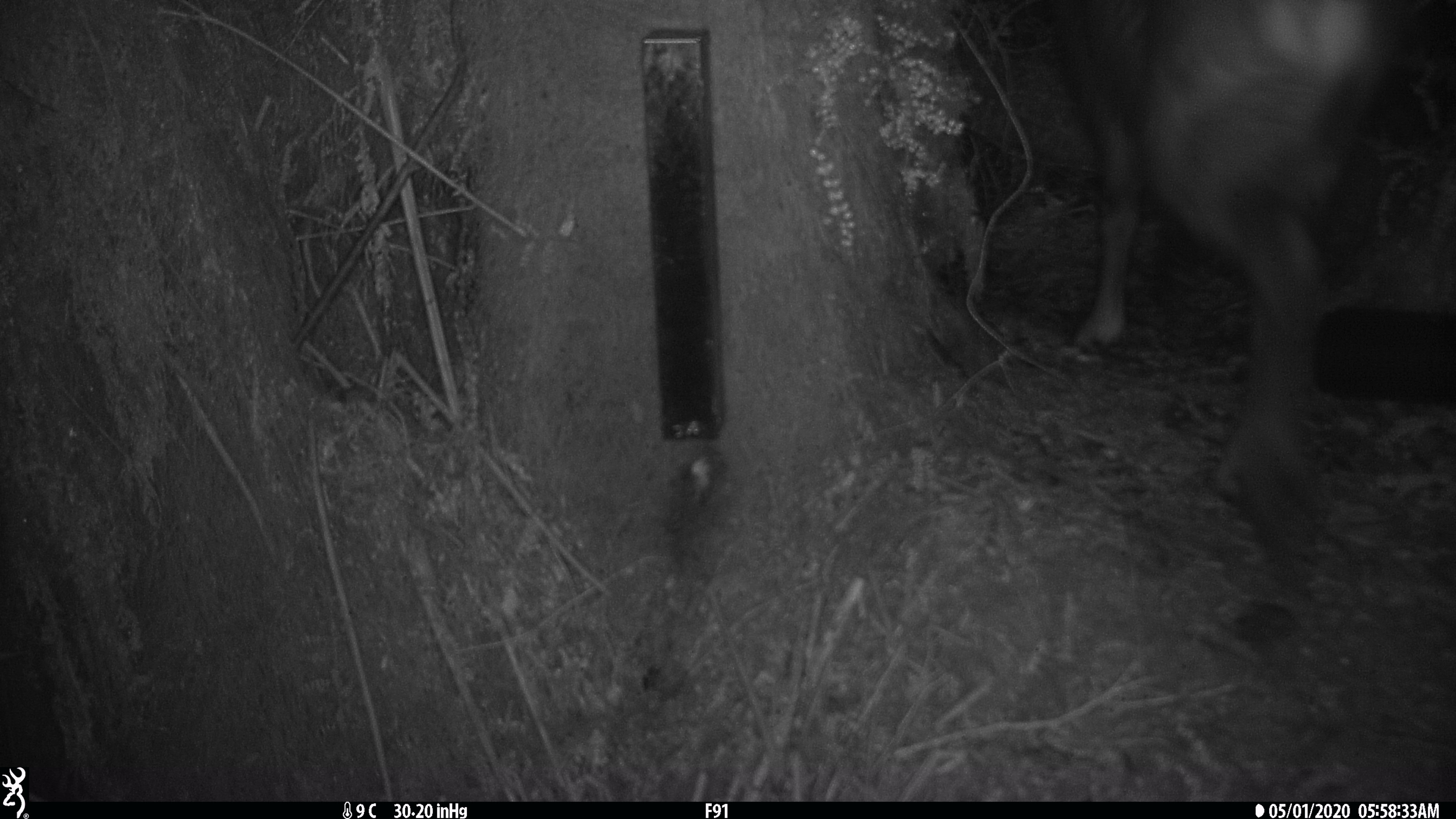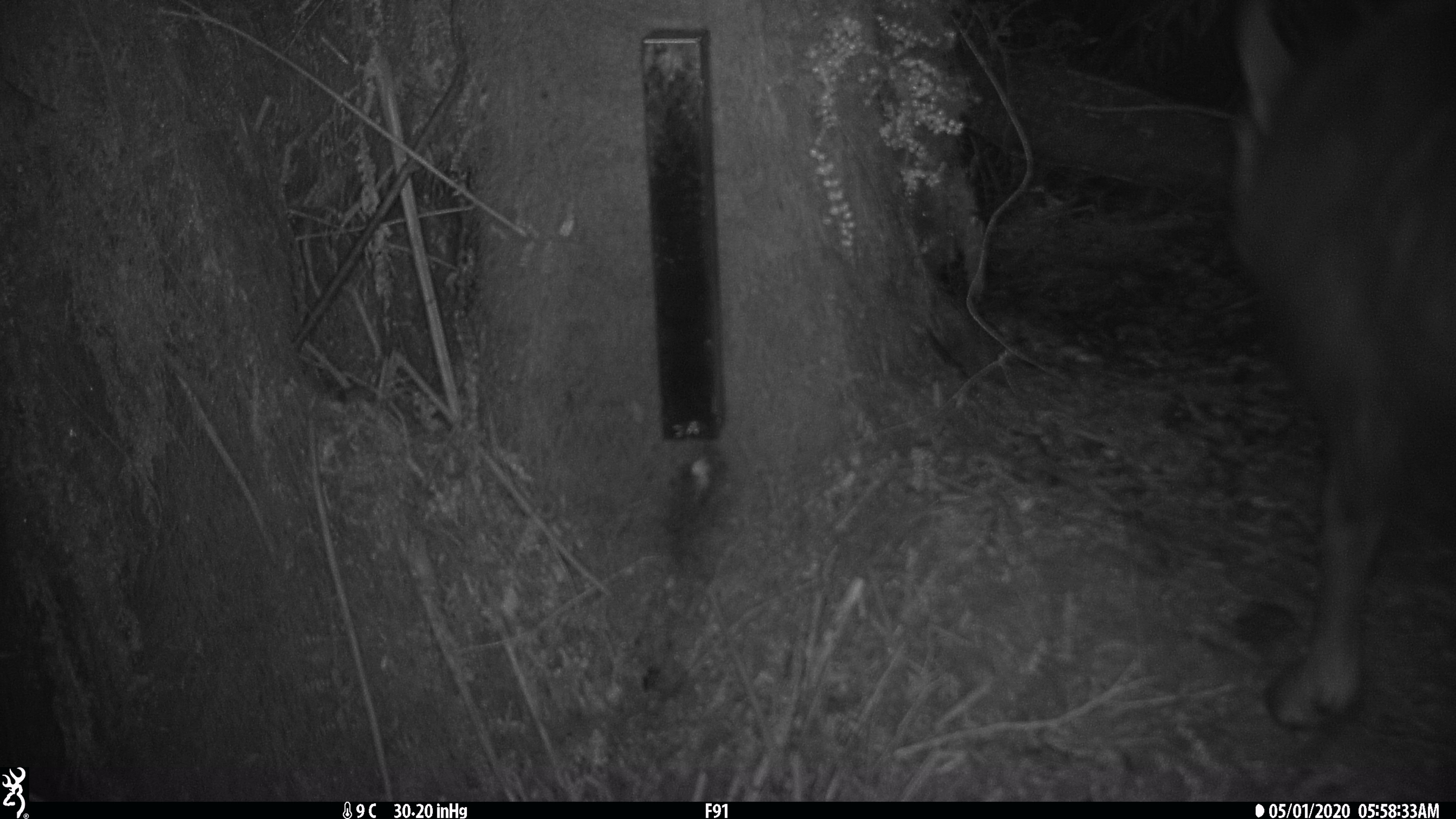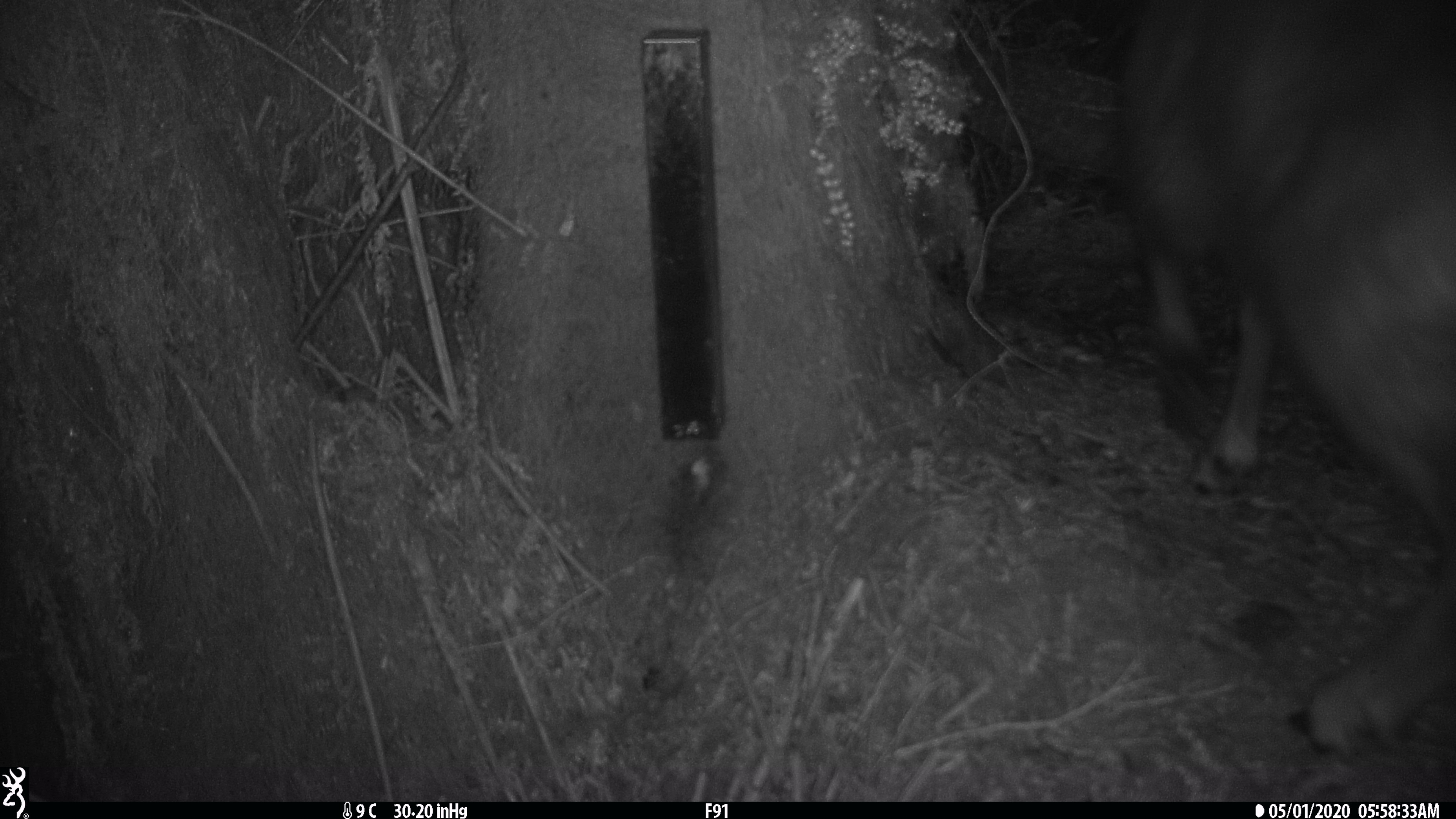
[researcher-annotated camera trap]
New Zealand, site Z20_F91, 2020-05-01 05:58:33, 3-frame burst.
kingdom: Animalia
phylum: Chordata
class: Mammalia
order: Artiodactyla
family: Bovidae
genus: Rupicapra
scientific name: Rupicapra rupicapra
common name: alpine chamois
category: chamois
Chamois (alpine chamois) (Rupicapra rupicapra).